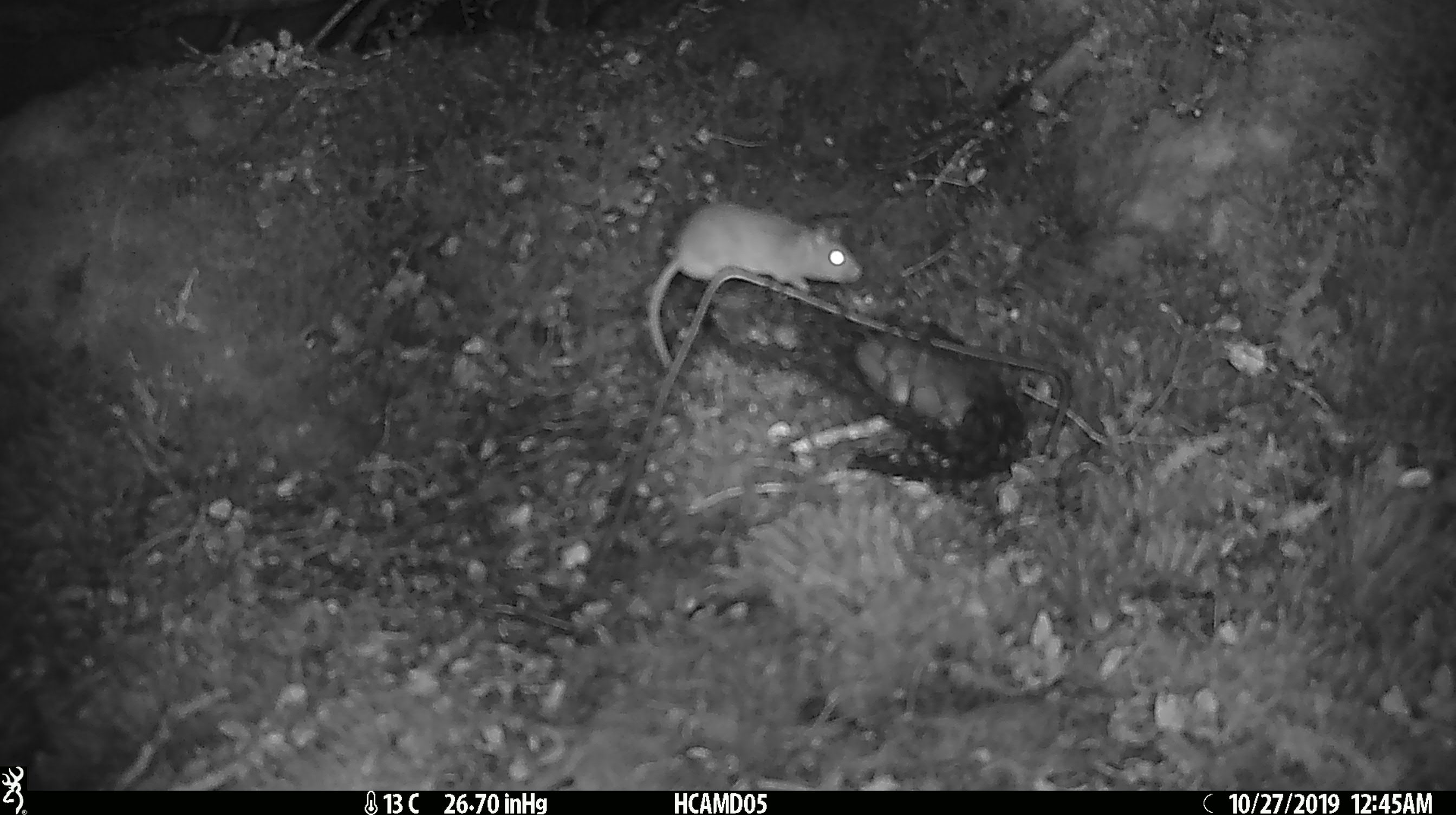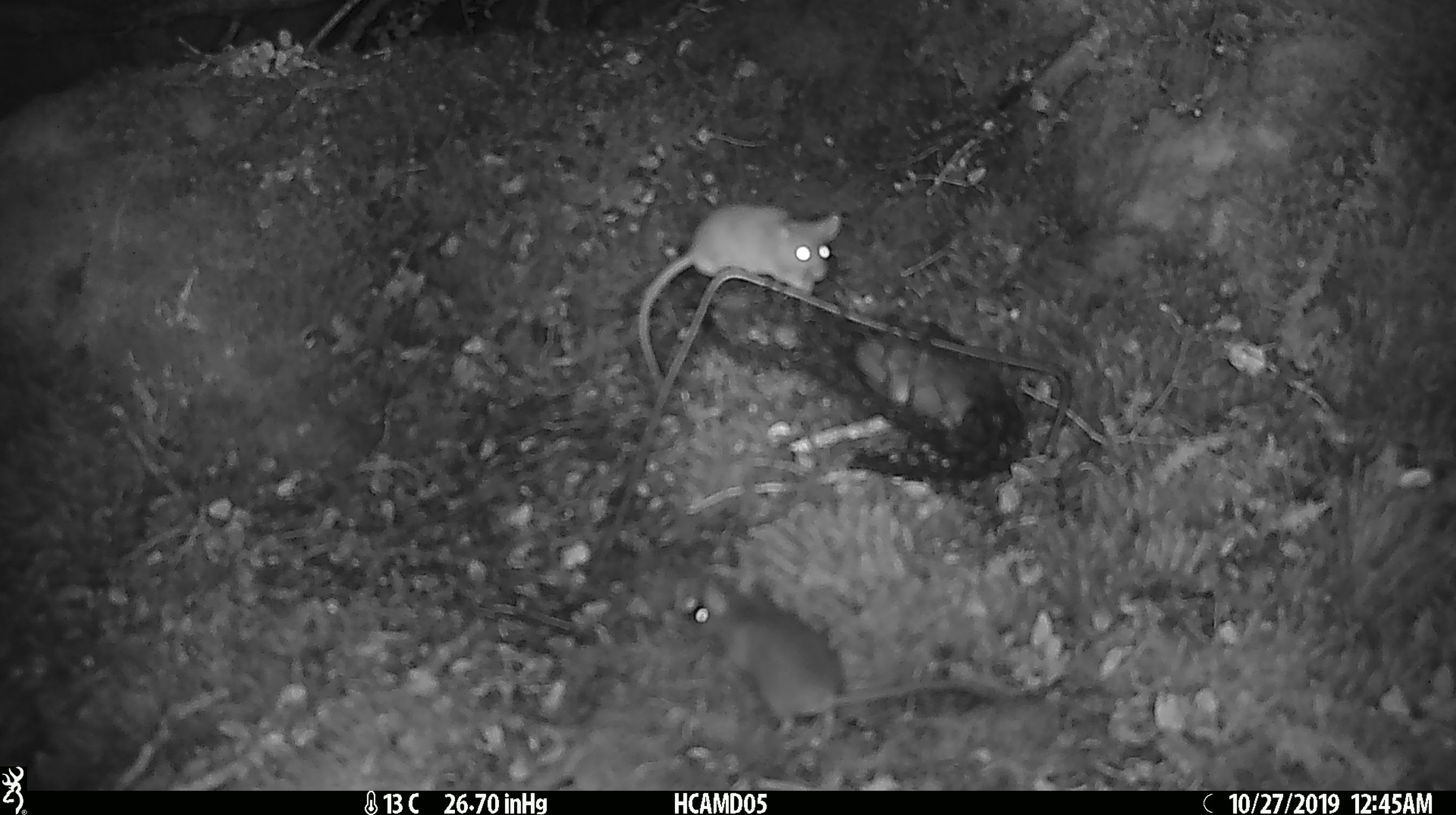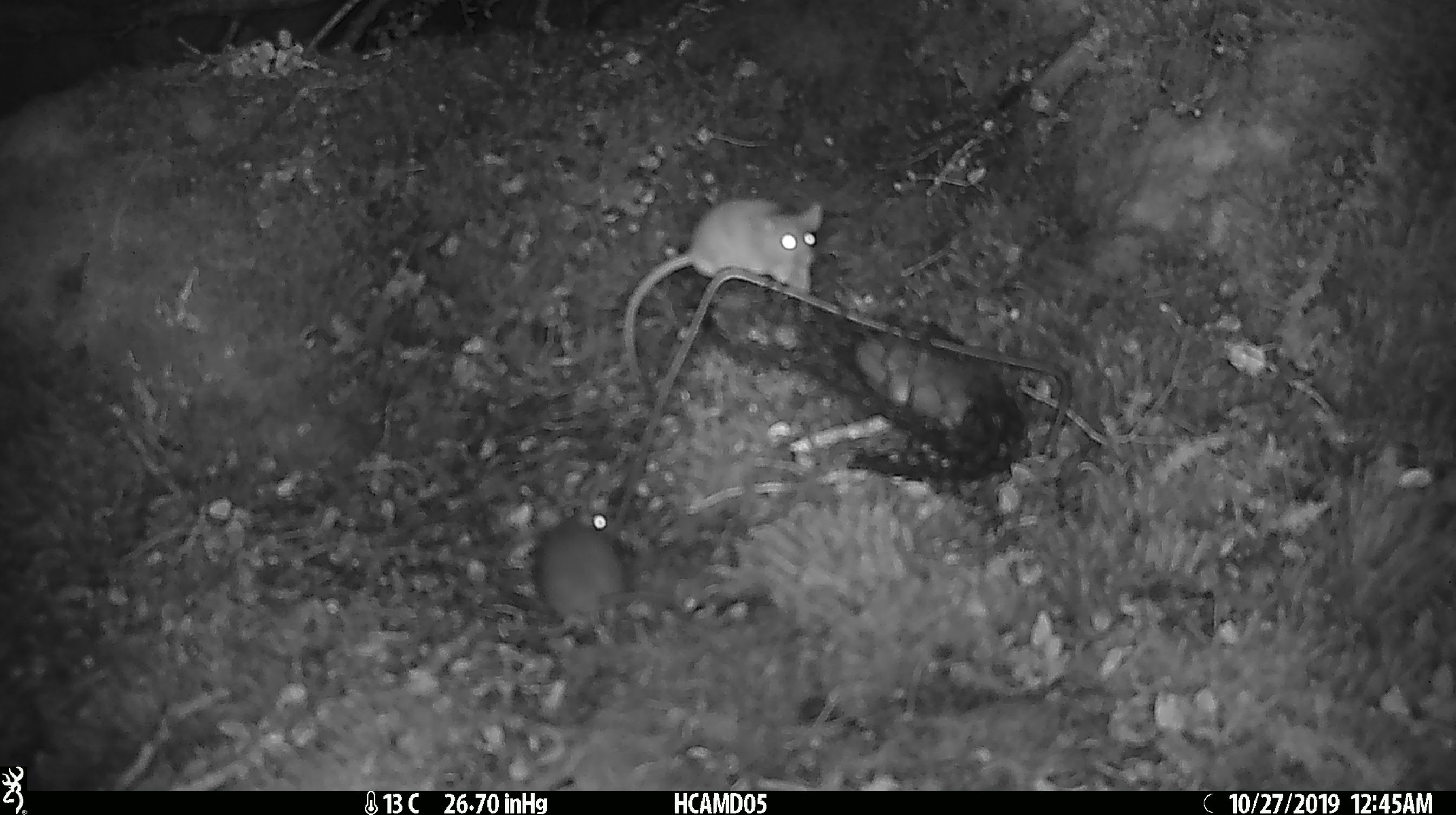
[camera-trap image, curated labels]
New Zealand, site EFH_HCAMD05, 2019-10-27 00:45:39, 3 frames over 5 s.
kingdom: Animalia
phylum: Chordata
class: Mammalia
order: Rodentia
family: Muridae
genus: Mus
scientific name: Mus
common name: mouse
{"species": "mouse (Mus)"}